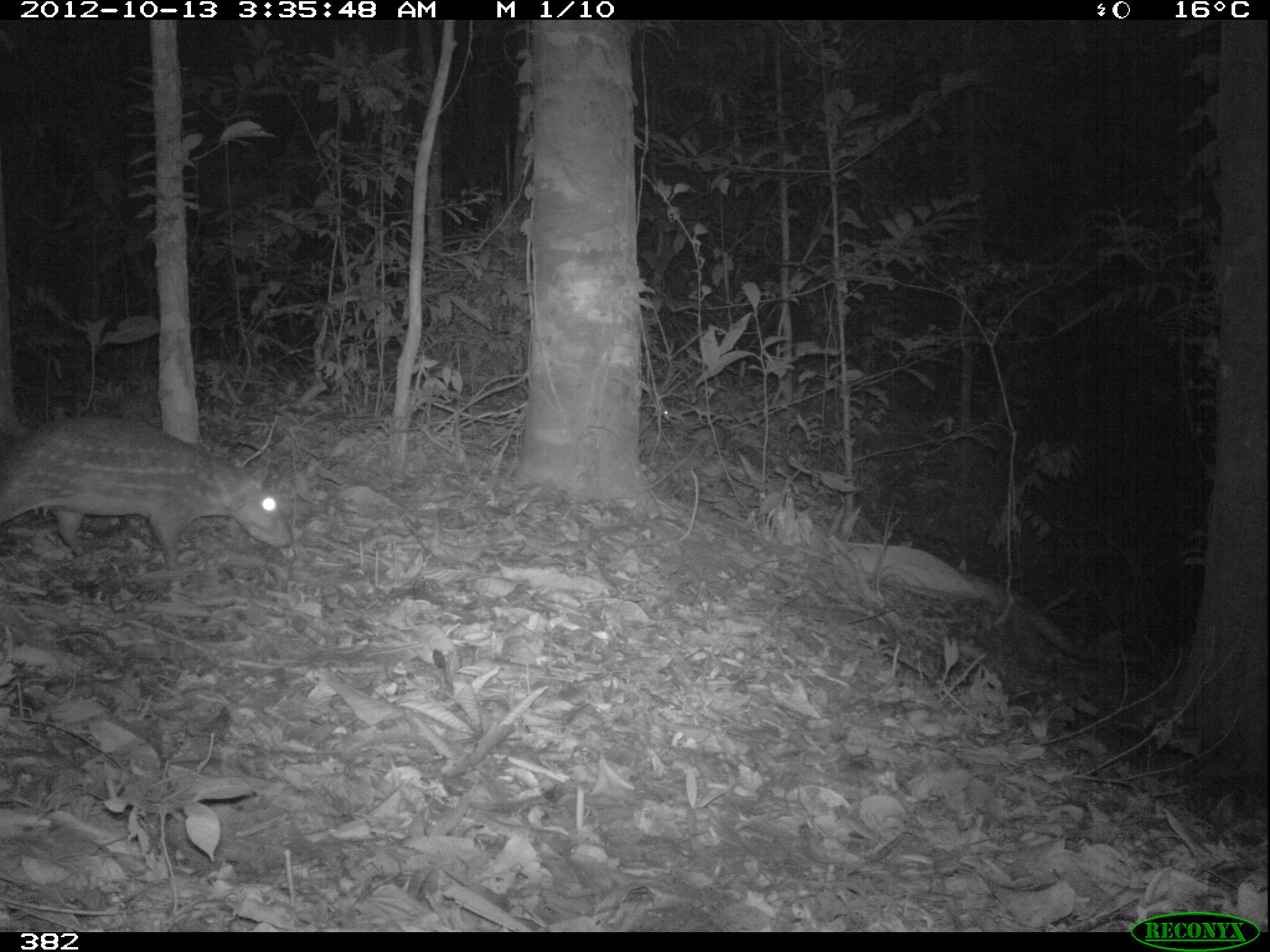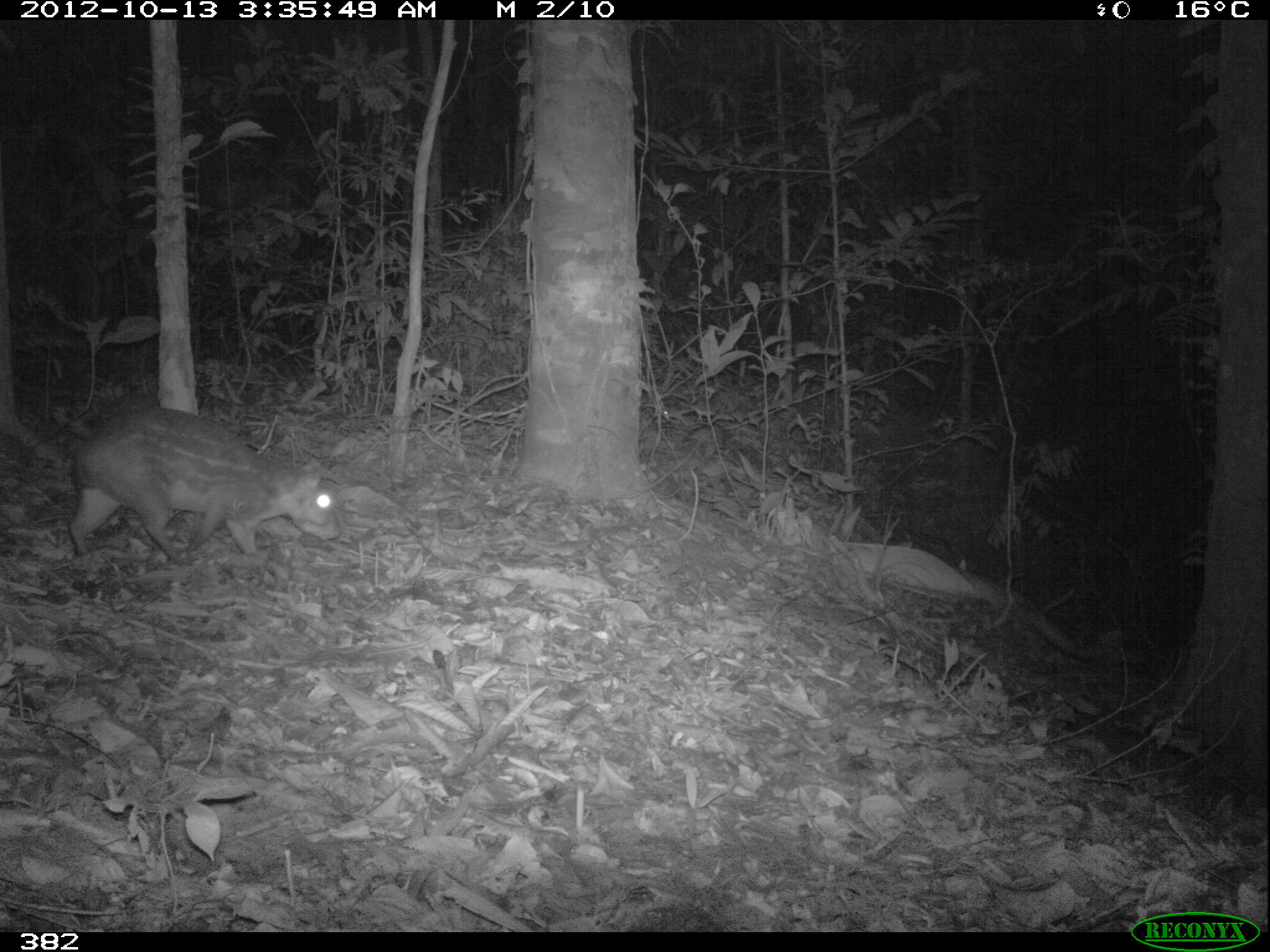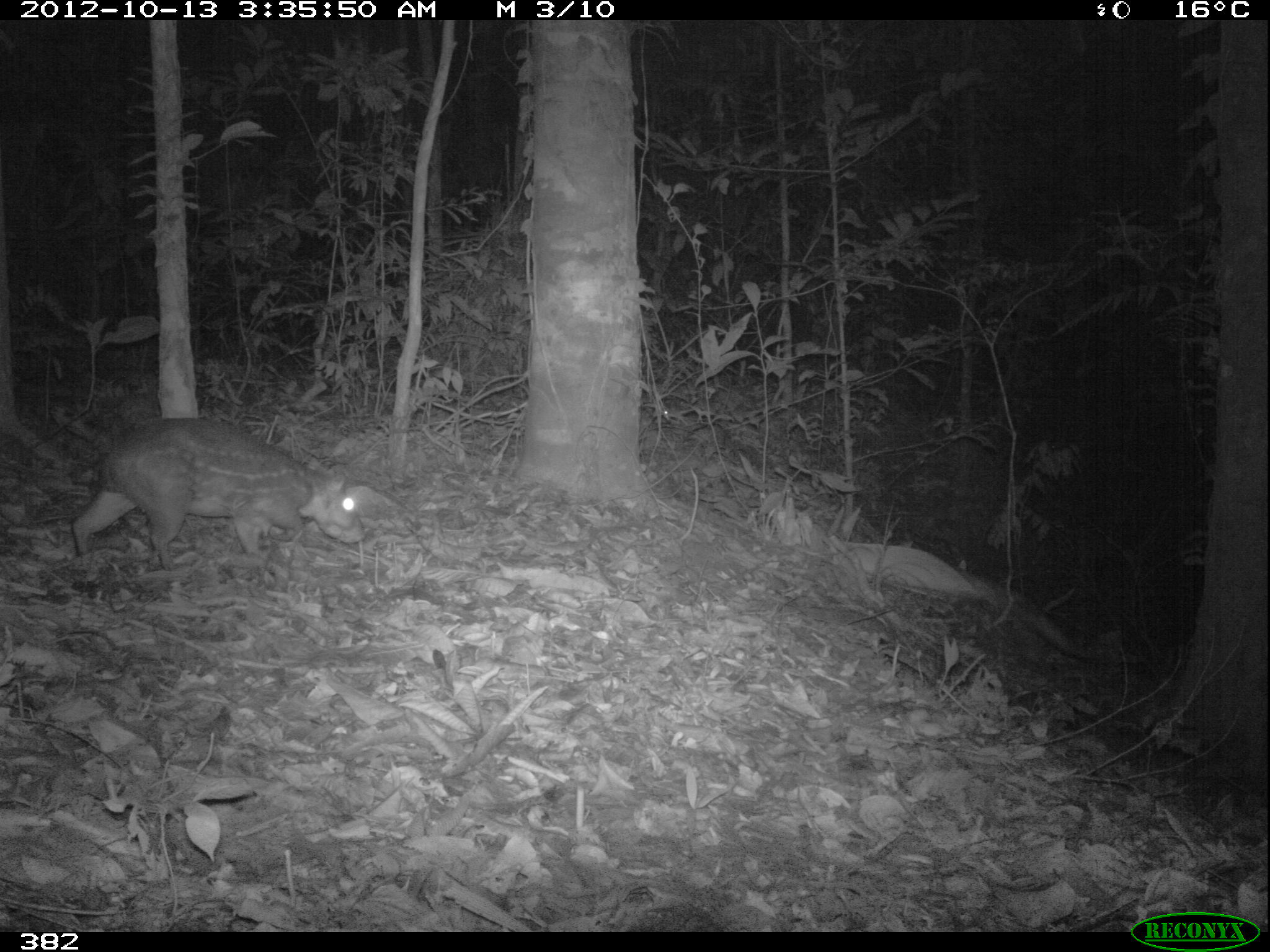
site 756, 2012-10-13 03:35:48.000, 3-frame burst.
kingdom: Animalia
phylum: Chordata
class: Mammalia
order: Rodentia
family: Cuniculidae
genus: Cuniculus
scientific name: Cuniculus paca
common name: spotted paca